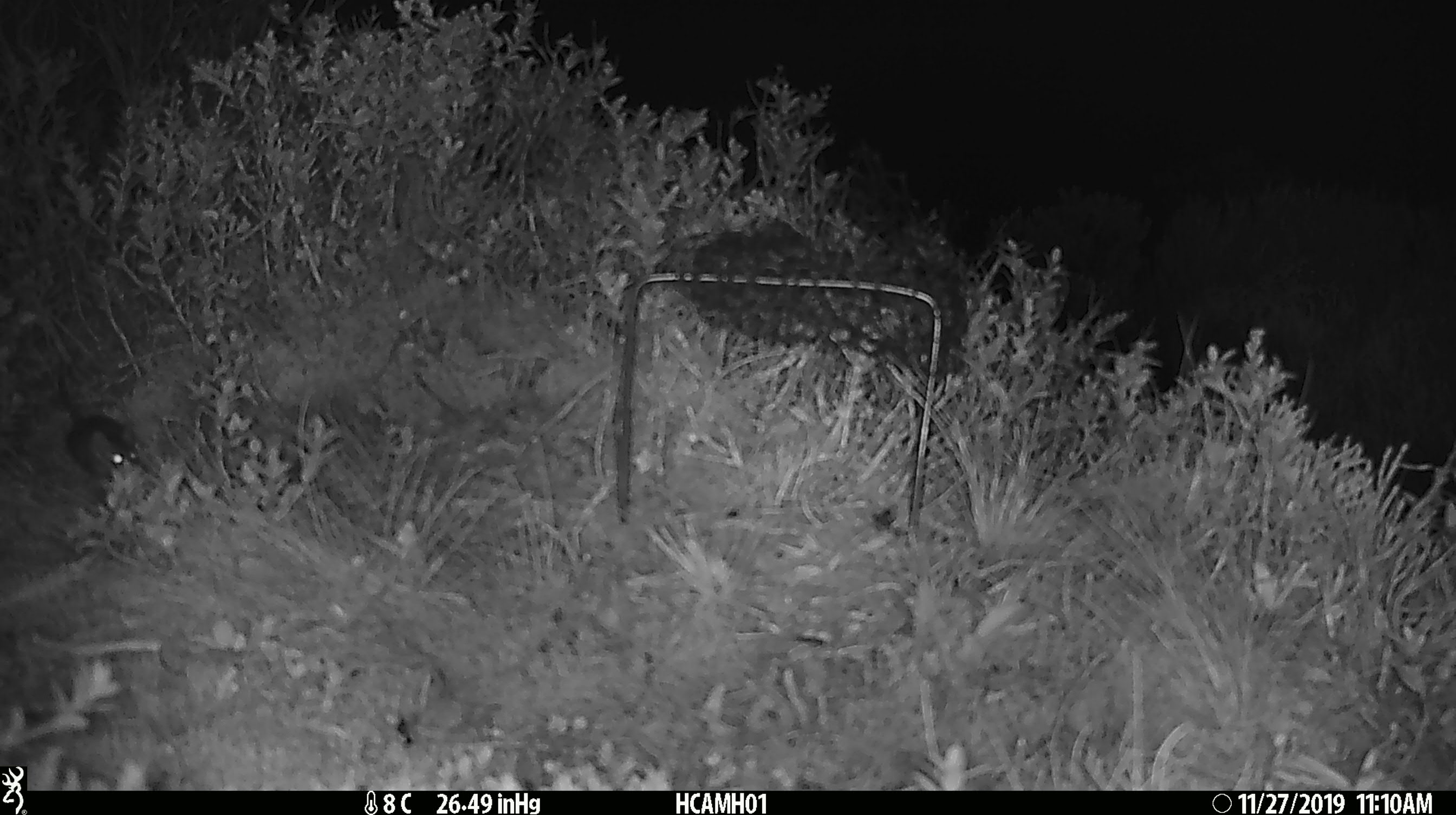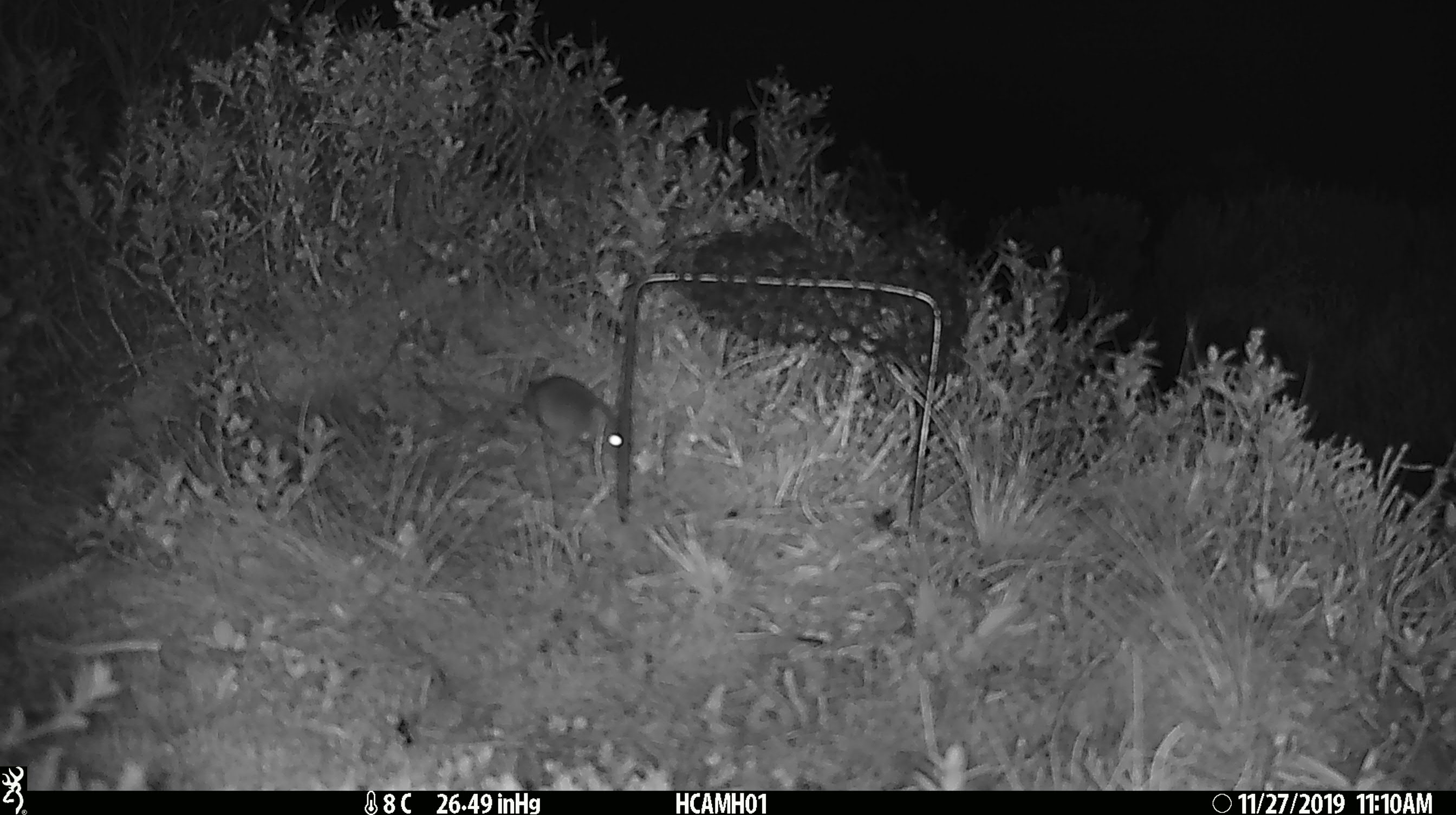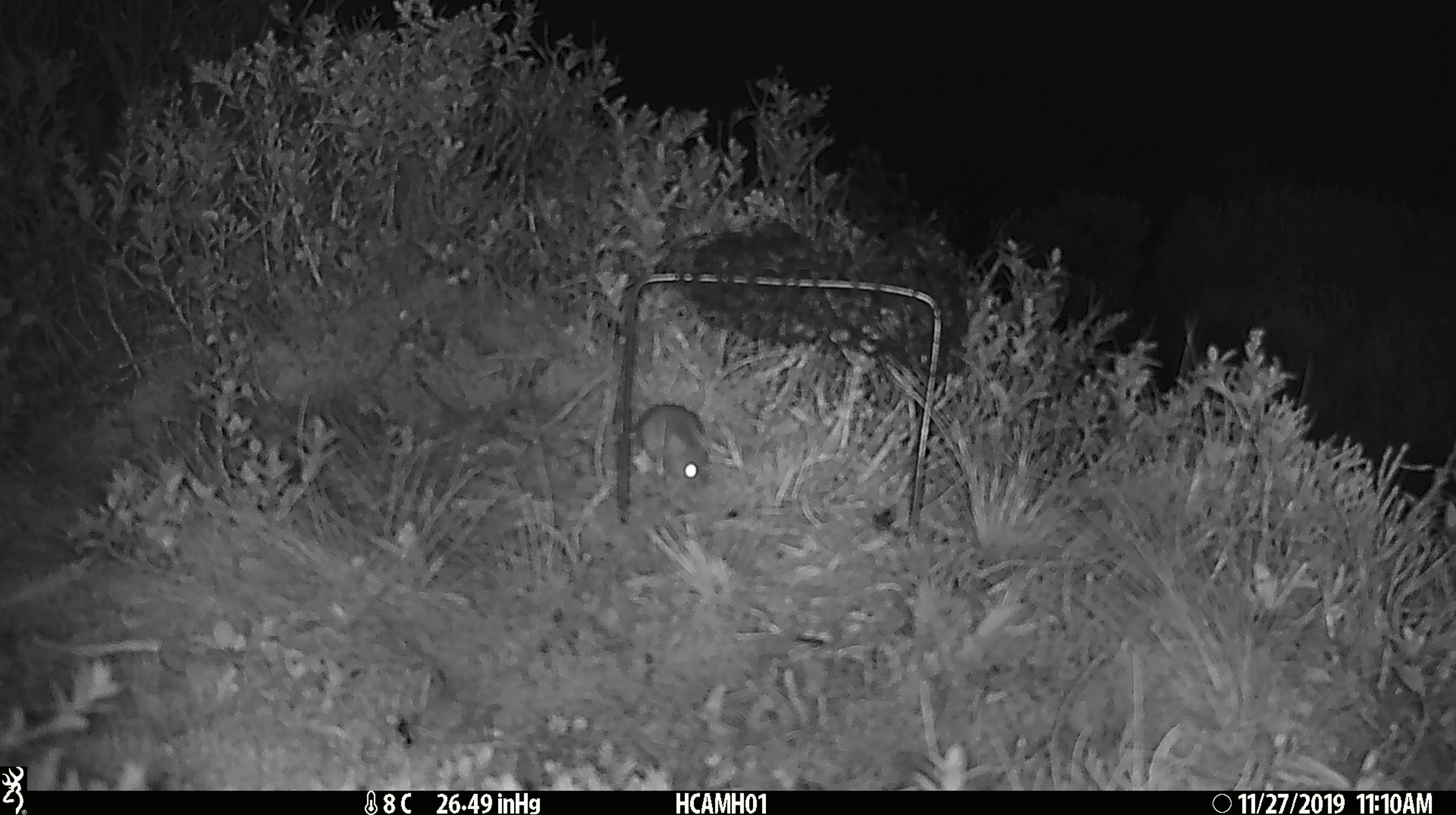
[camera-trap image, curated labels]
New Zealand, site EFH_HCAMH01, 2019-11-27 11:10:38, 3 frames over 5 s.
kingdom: Animalia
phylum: Chordata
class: Mammalia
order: Rodentia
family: Muridae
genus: Mus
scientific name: Mus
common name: mouse